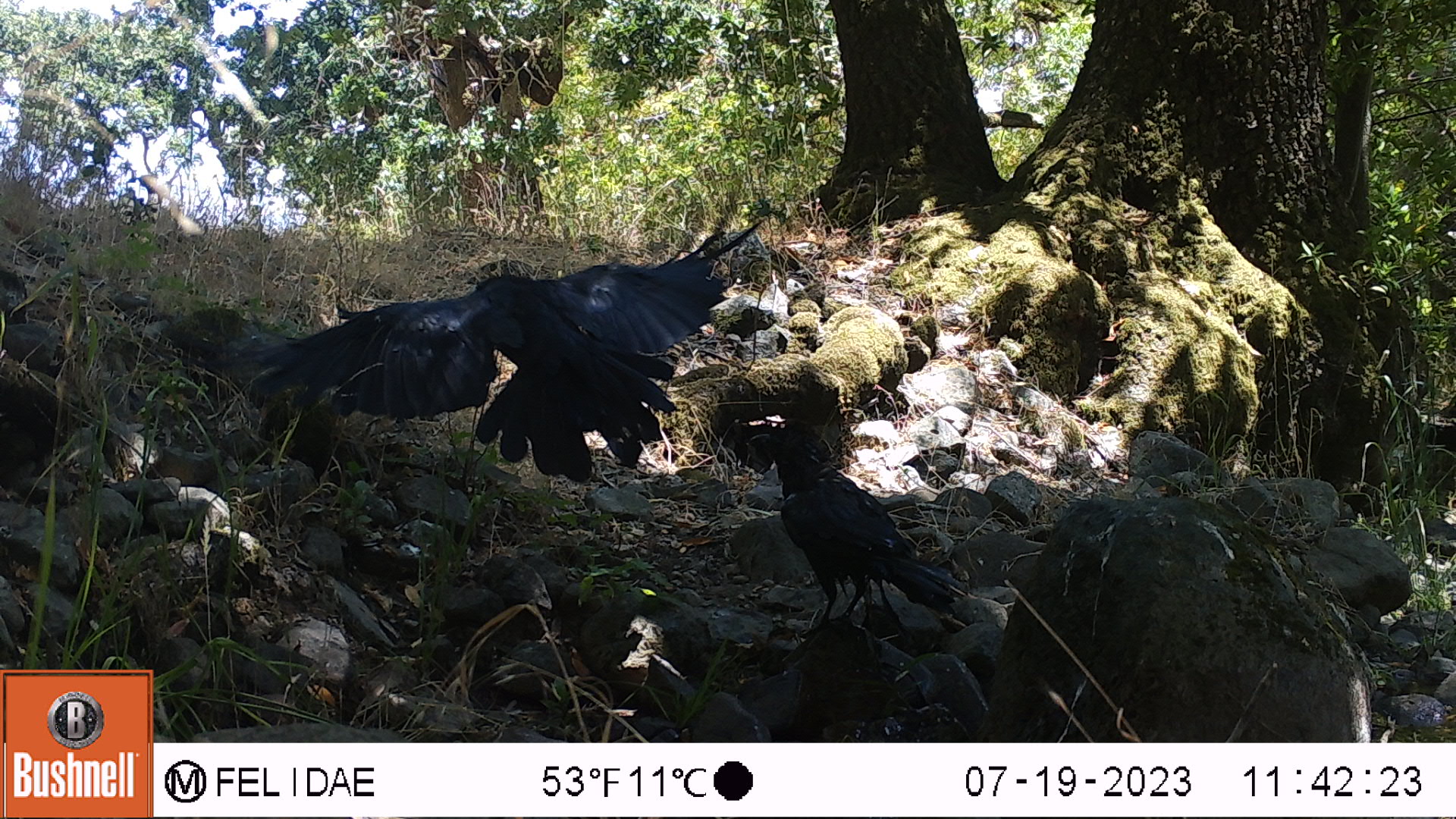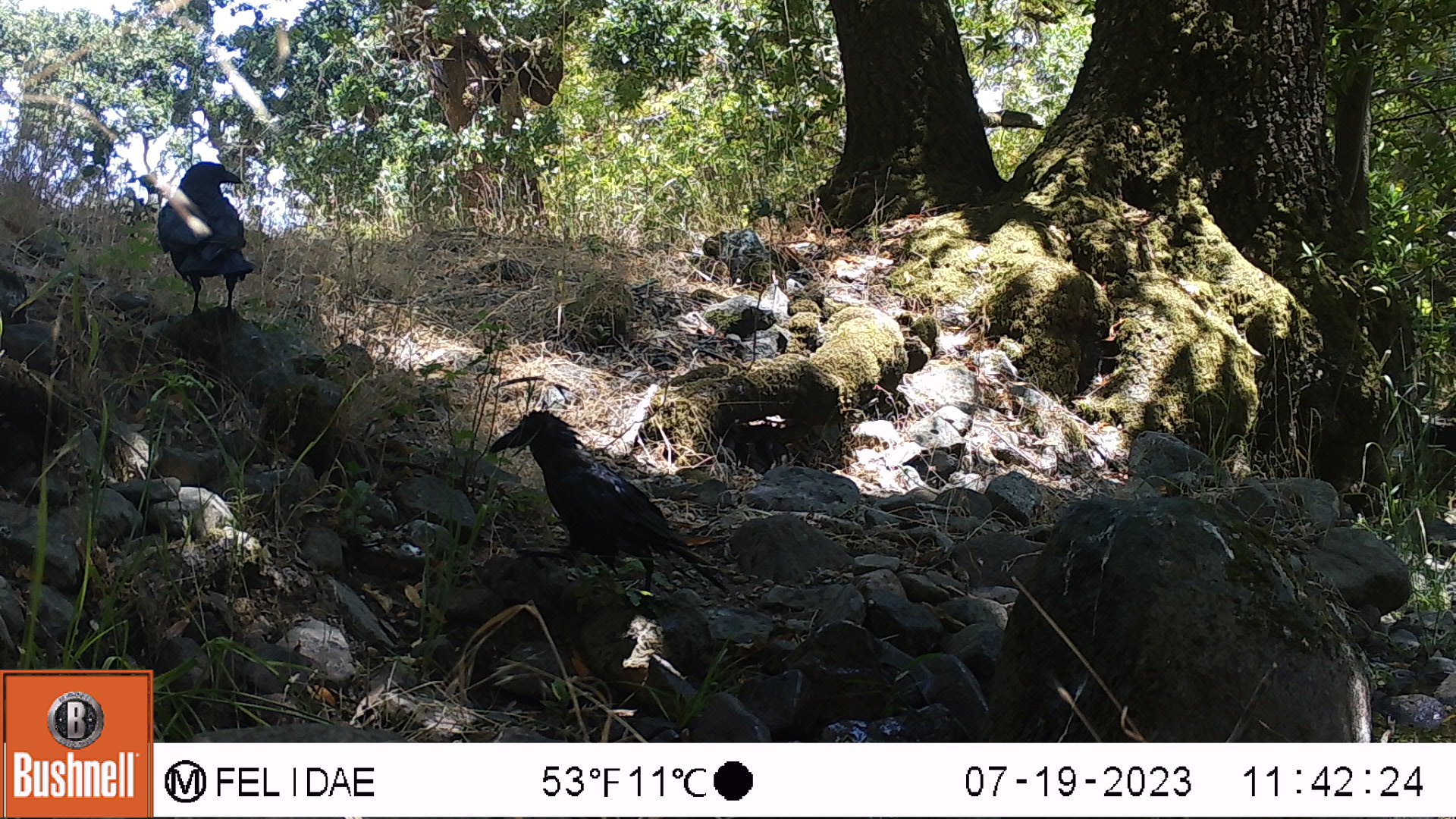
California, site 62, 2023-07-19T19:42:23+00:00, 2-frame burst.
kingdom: Animalia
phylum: Chordata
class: Aves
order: Passeriformes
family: Corvidae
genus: Corvus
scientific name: Corvus brachyrhynchos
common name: american crow